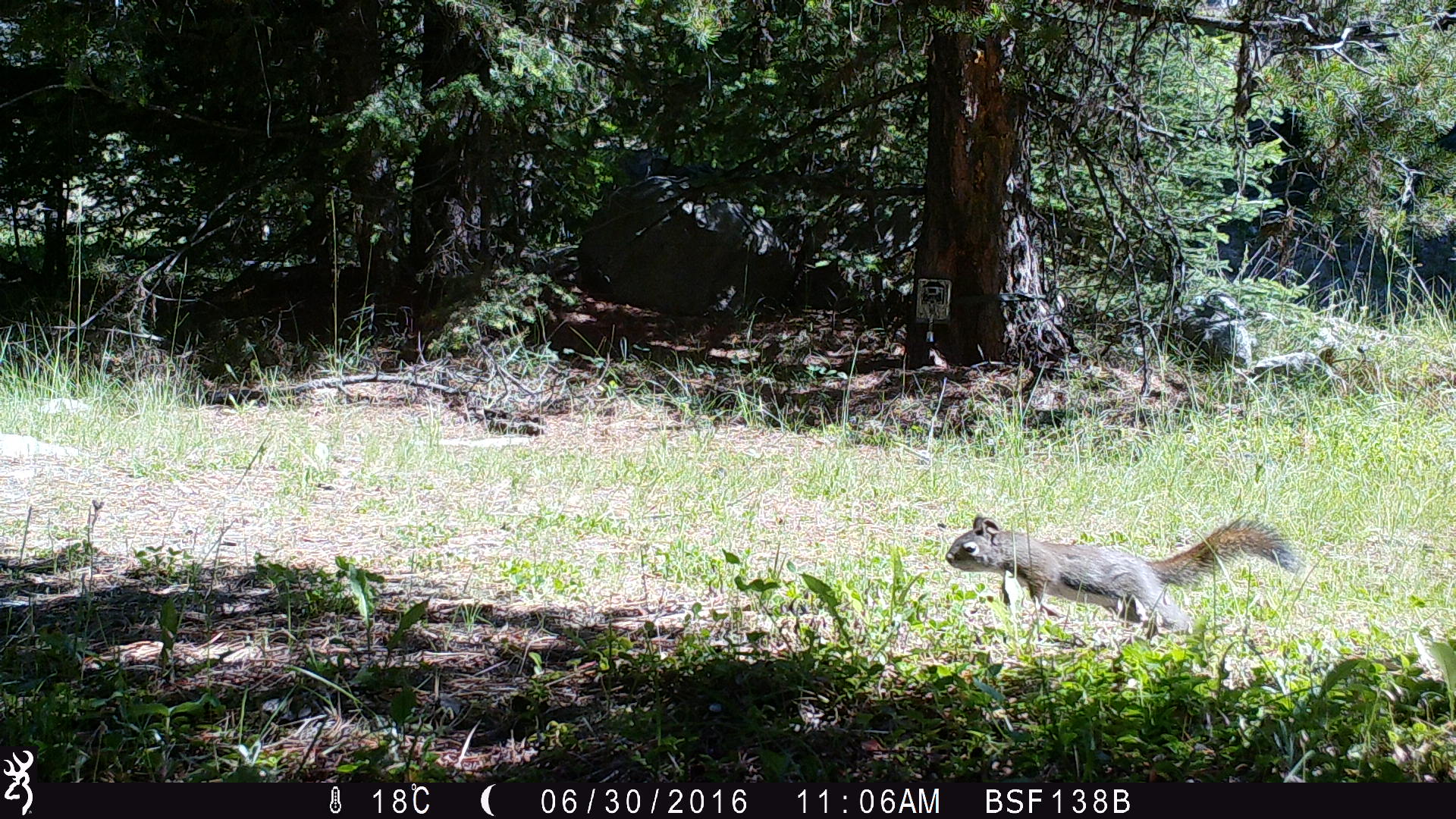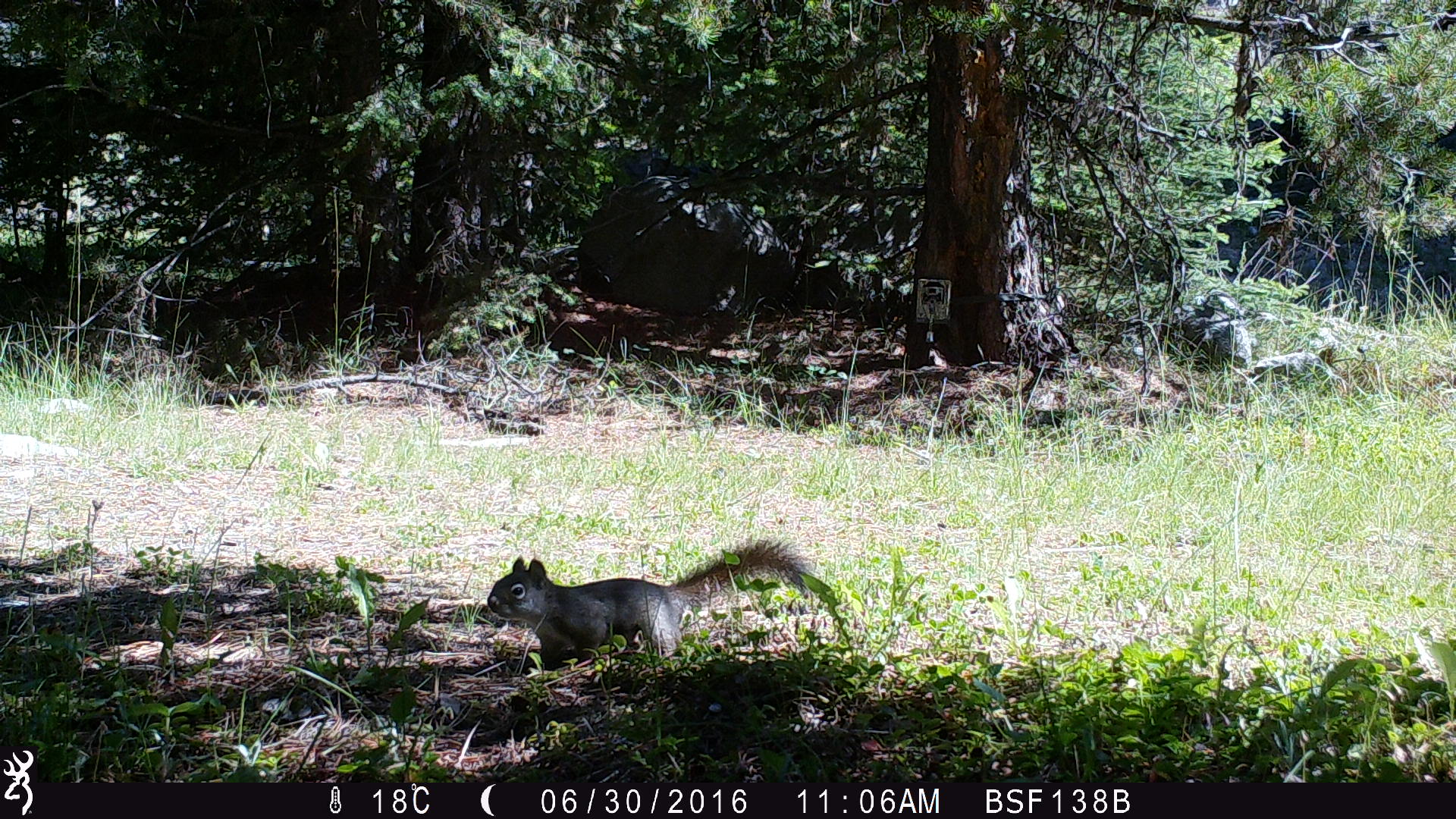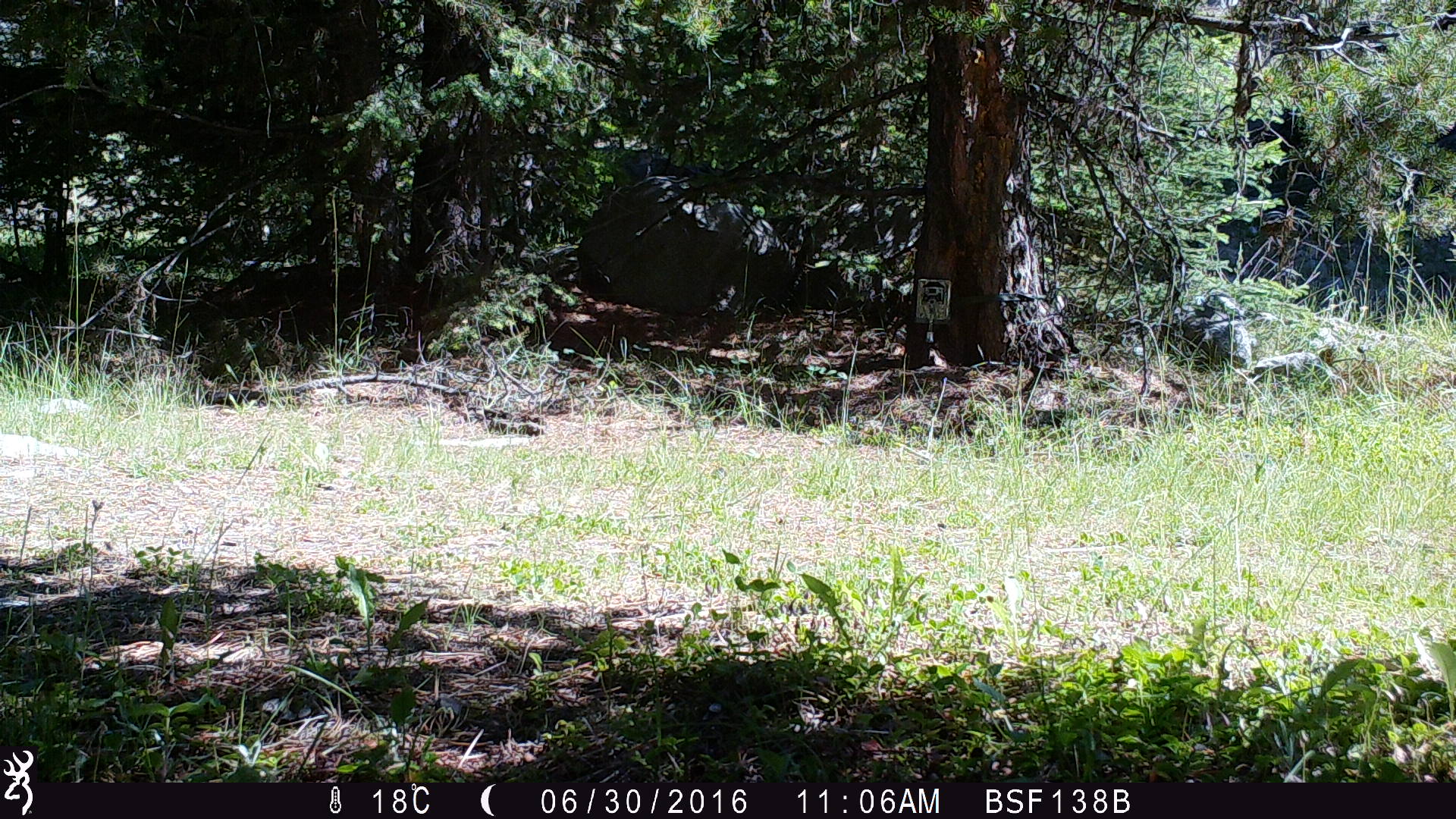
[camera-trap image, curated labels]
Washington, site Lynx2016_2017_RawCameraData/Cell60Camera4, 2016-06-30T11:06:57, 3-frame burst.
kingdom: Animalia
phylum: Chordata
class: Mammalia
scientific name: Mammalia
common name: small mammal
Small mammal (Mammalia). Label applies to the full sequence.